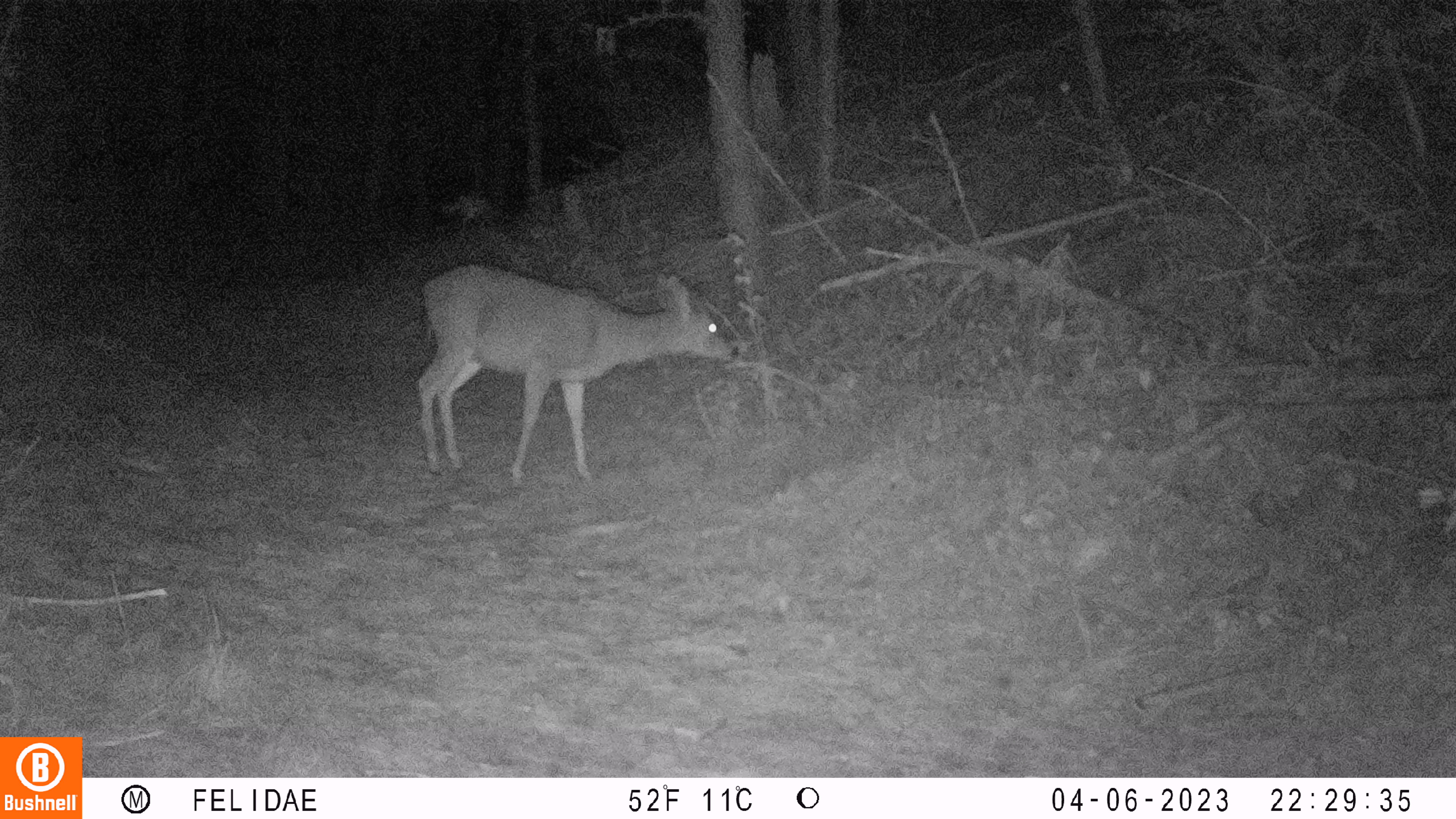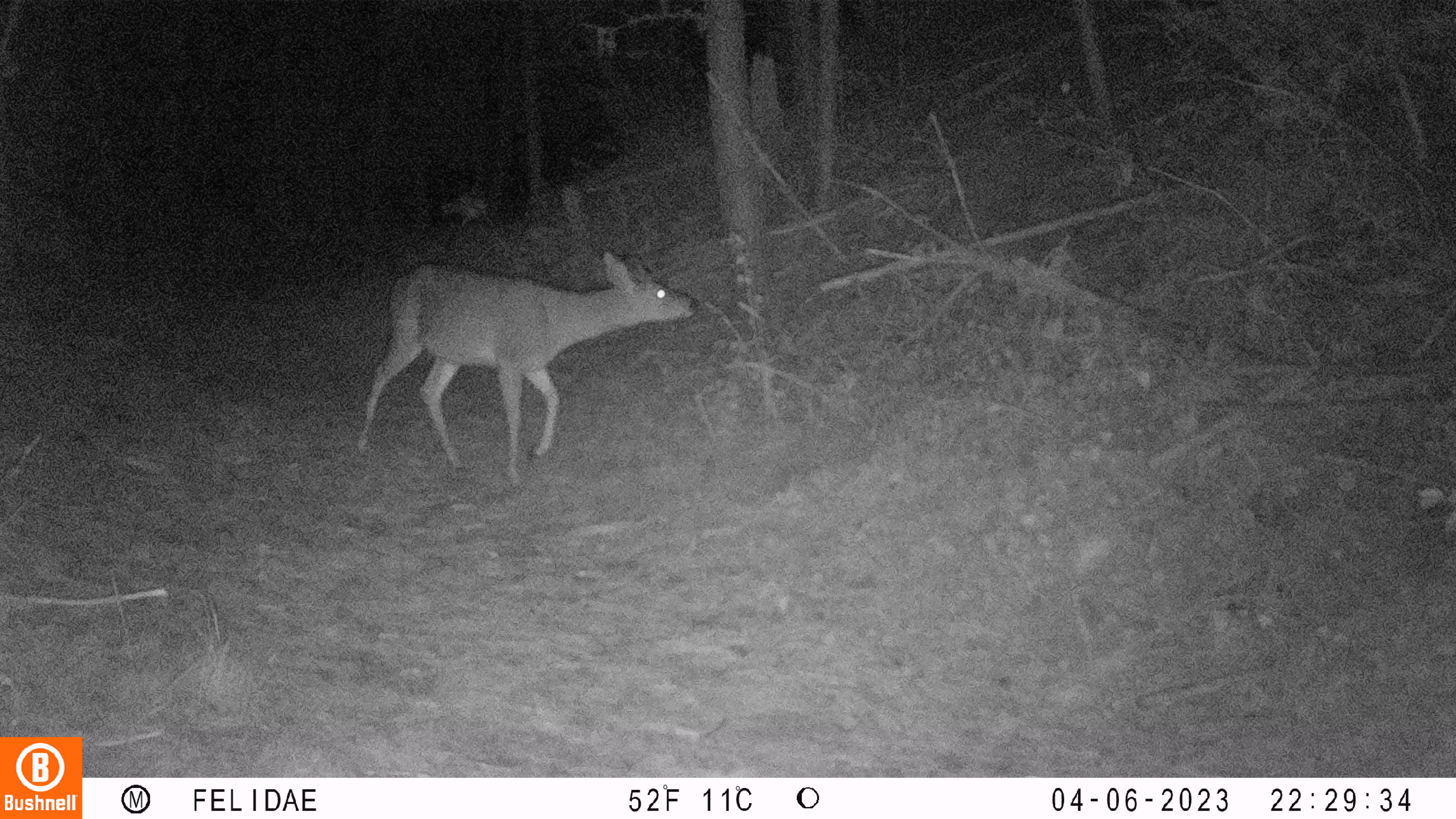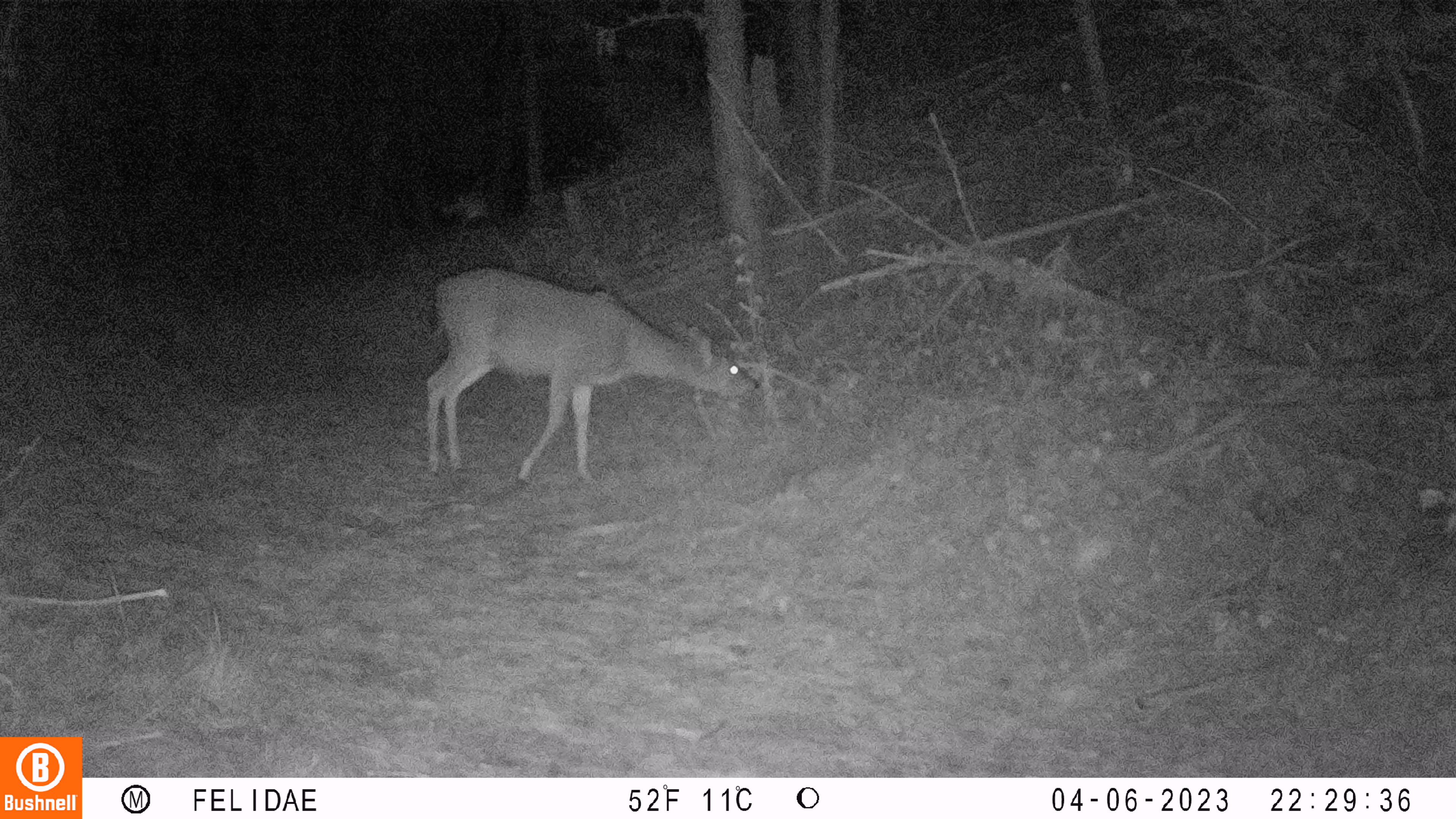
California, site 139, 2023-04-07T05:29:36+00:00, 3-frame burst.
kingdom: Animalia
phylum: Chordata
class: Mammalia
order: Artiodactyla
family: Cervidae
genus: Odocoileus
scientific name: Odocoileus hemionus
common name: mule deer